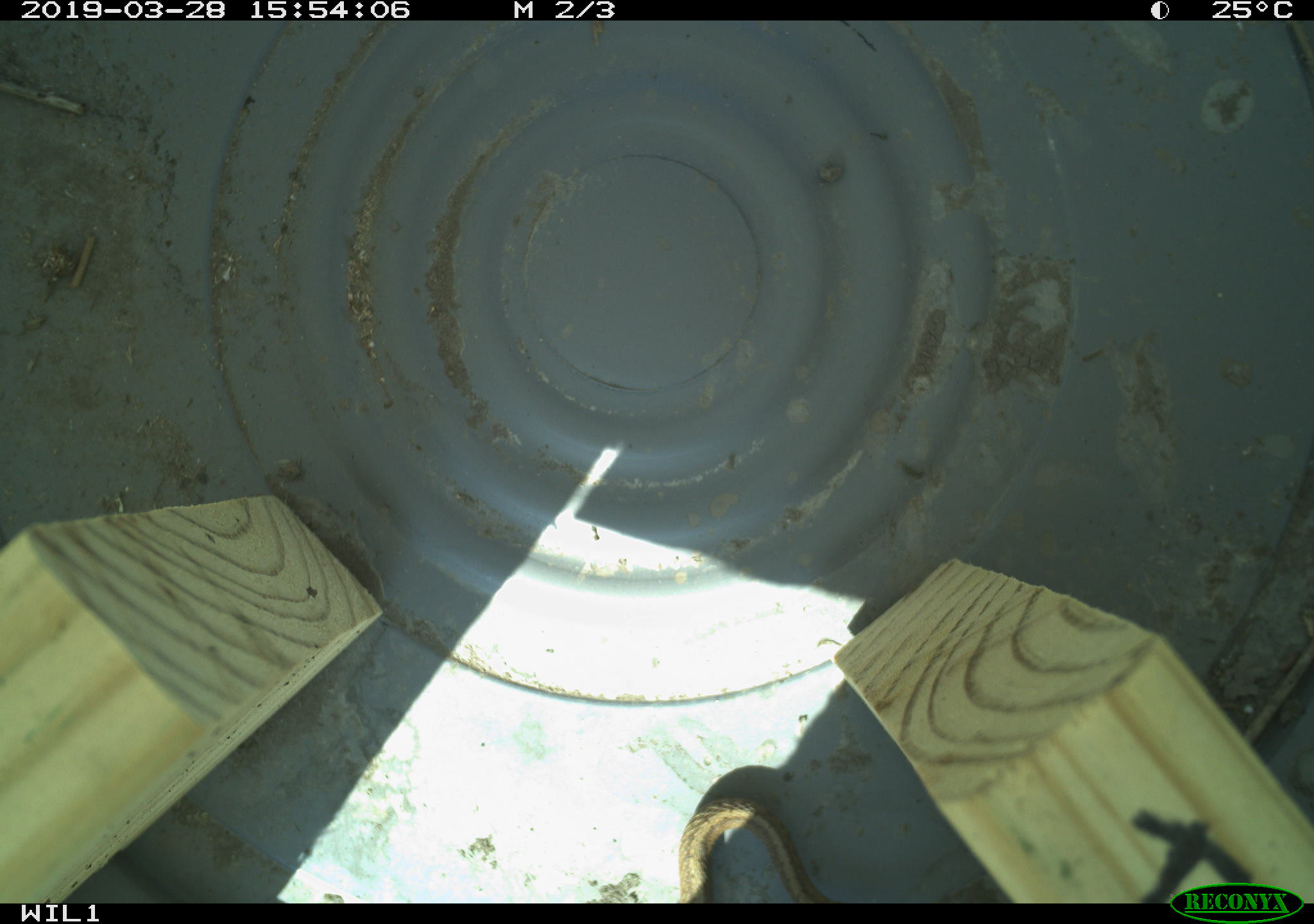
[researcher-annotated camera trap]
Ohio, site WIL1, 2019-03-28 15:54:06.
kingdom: Animalia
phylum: Chordata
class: Reptilia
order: Squamata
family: Colubridae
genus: Storeria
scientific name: Storeria dekayi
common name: dekay's brownsnake